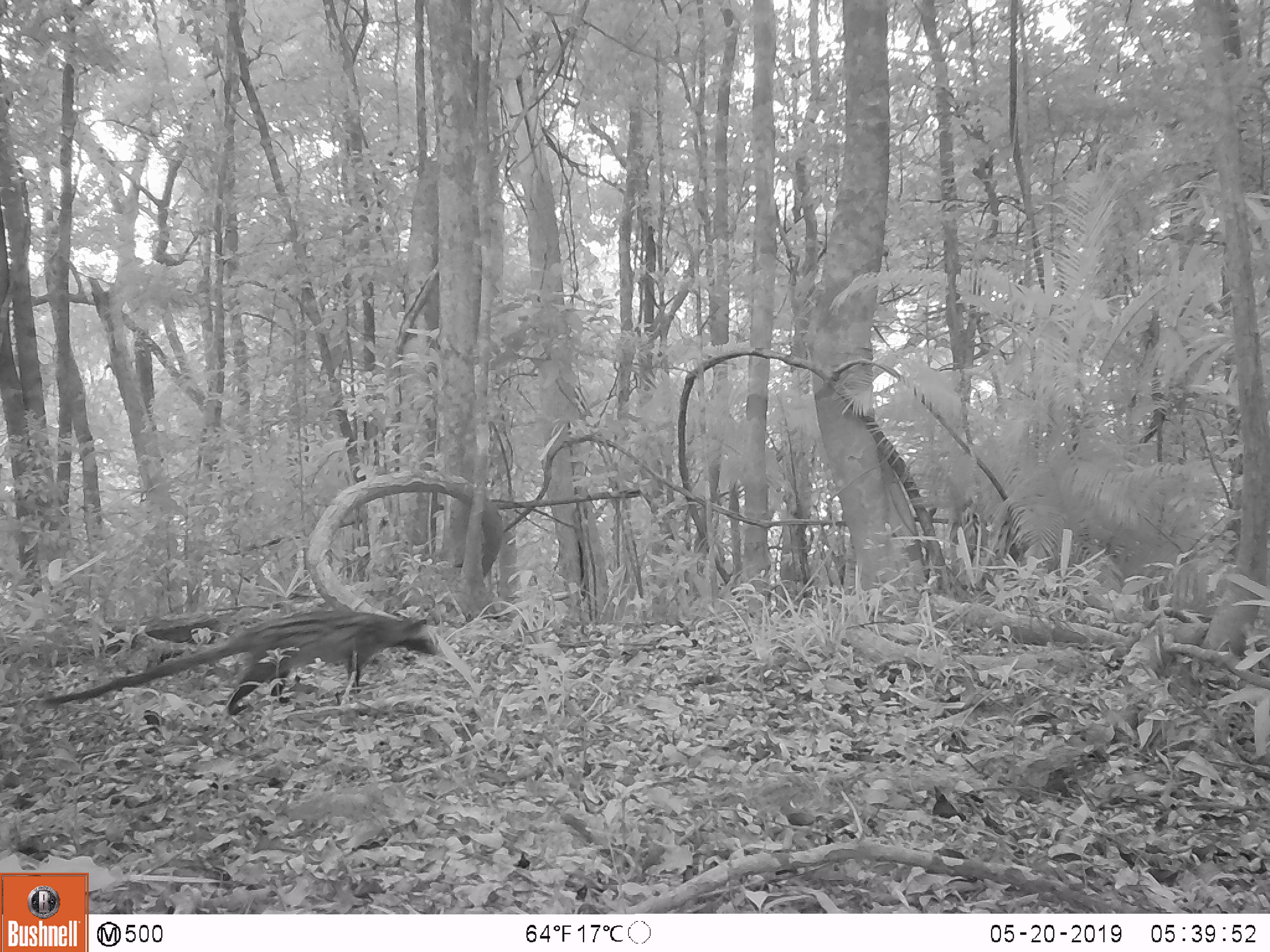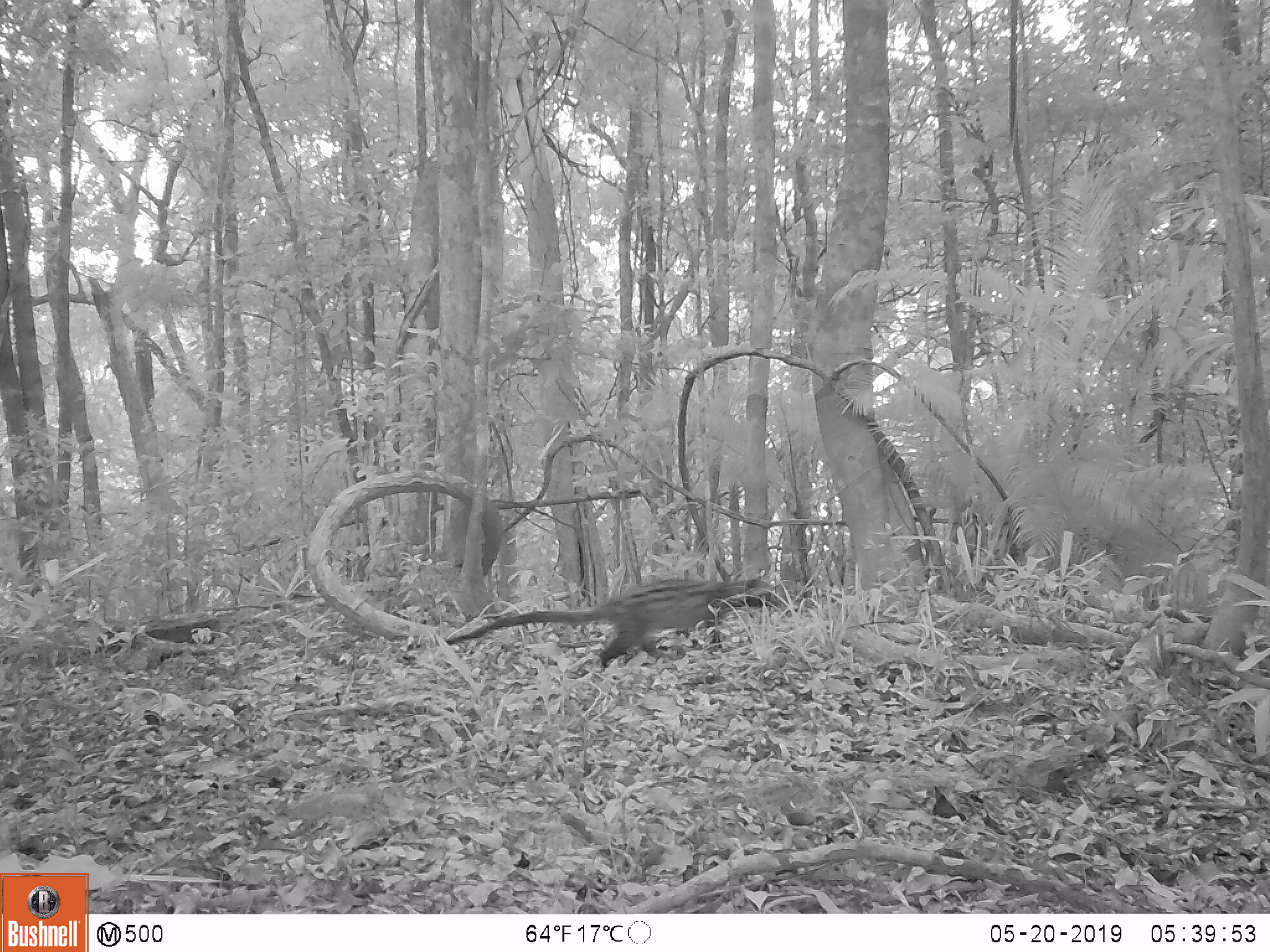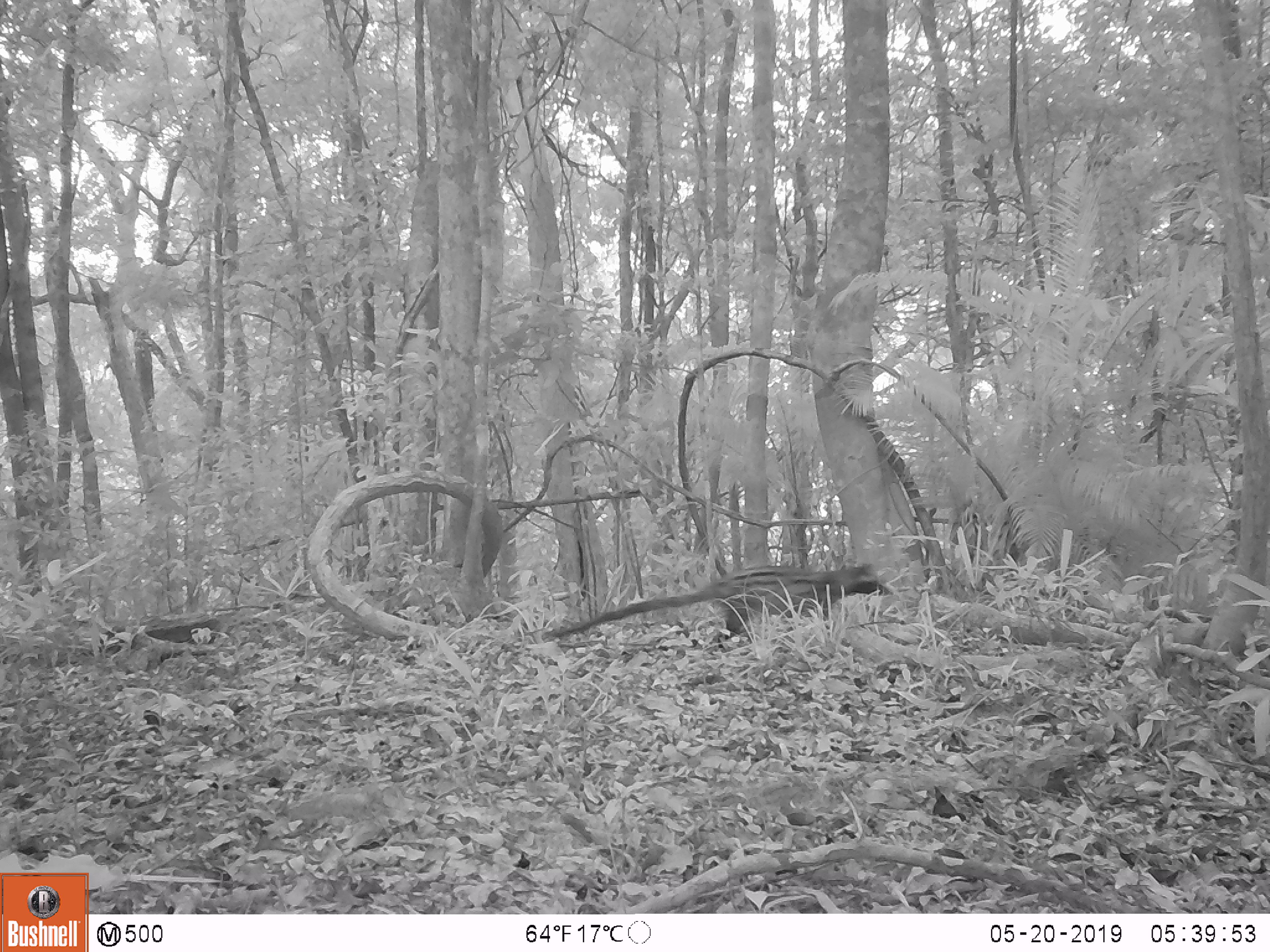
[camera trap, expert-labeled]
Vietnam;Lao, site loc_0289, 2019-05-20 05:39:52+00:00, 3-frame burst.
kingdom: Animalia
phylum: Chordata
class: Mammalia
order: Carnivora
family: Viverridae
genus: Paradoxurus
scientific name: Paradoxurus hermaphroditus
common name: common palm civet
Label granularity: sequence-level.